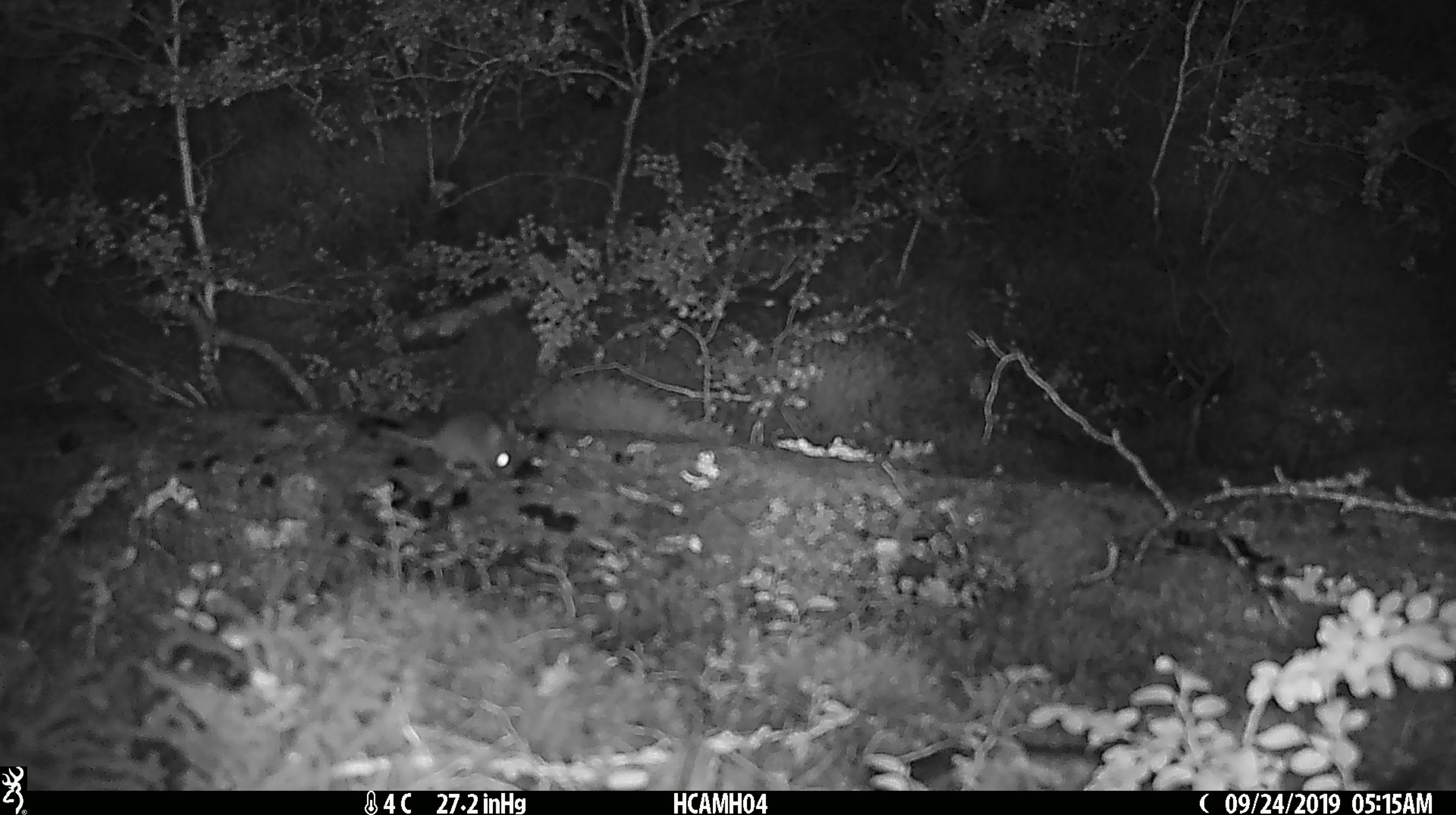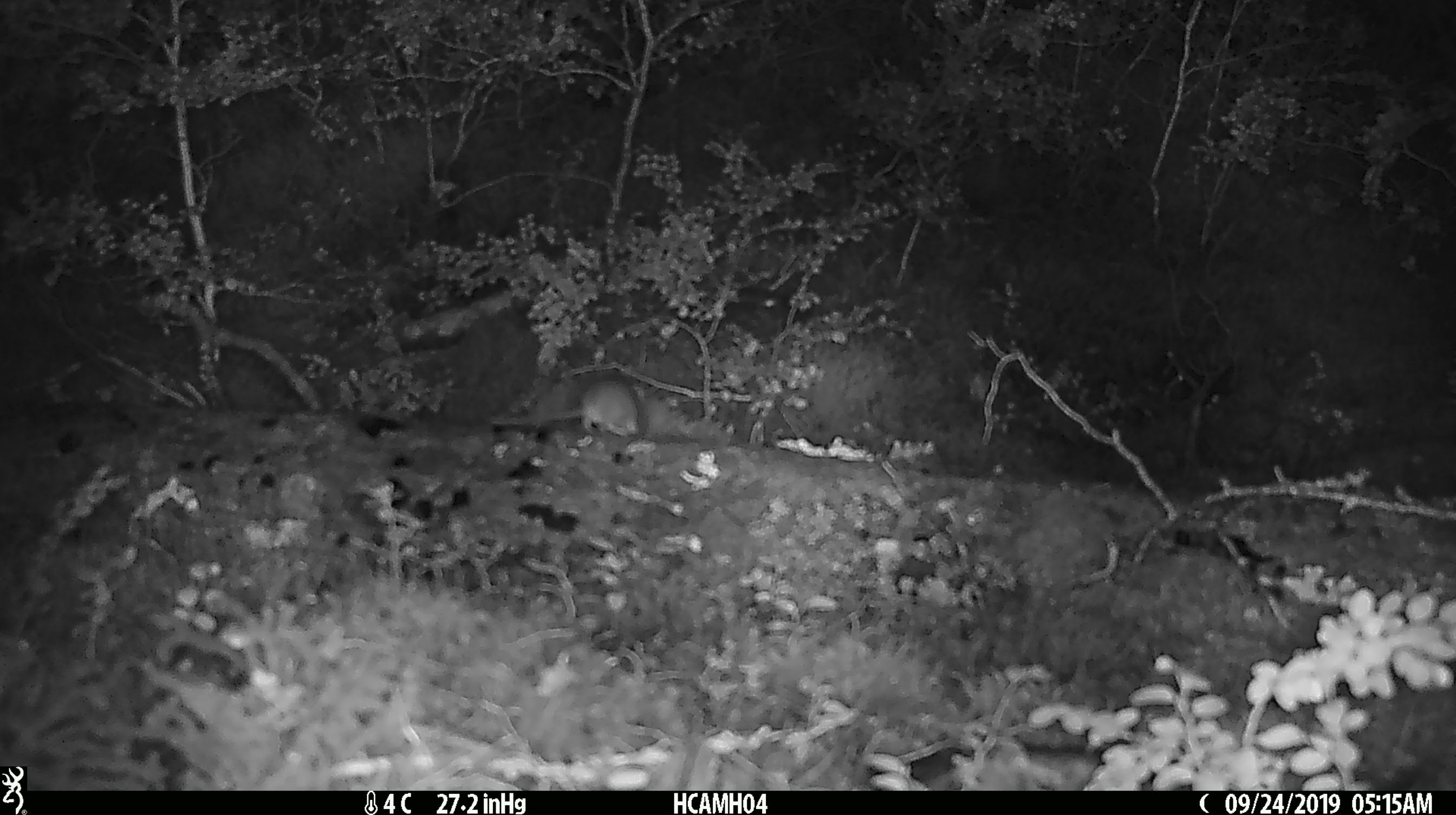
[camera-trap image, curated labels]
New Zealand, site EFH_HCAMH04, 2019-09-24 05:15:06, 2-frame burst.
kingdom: Animalia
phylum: Chordata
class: Mammalia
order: Rodentia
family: Muridae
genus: Mus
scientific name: Mus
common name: mouse